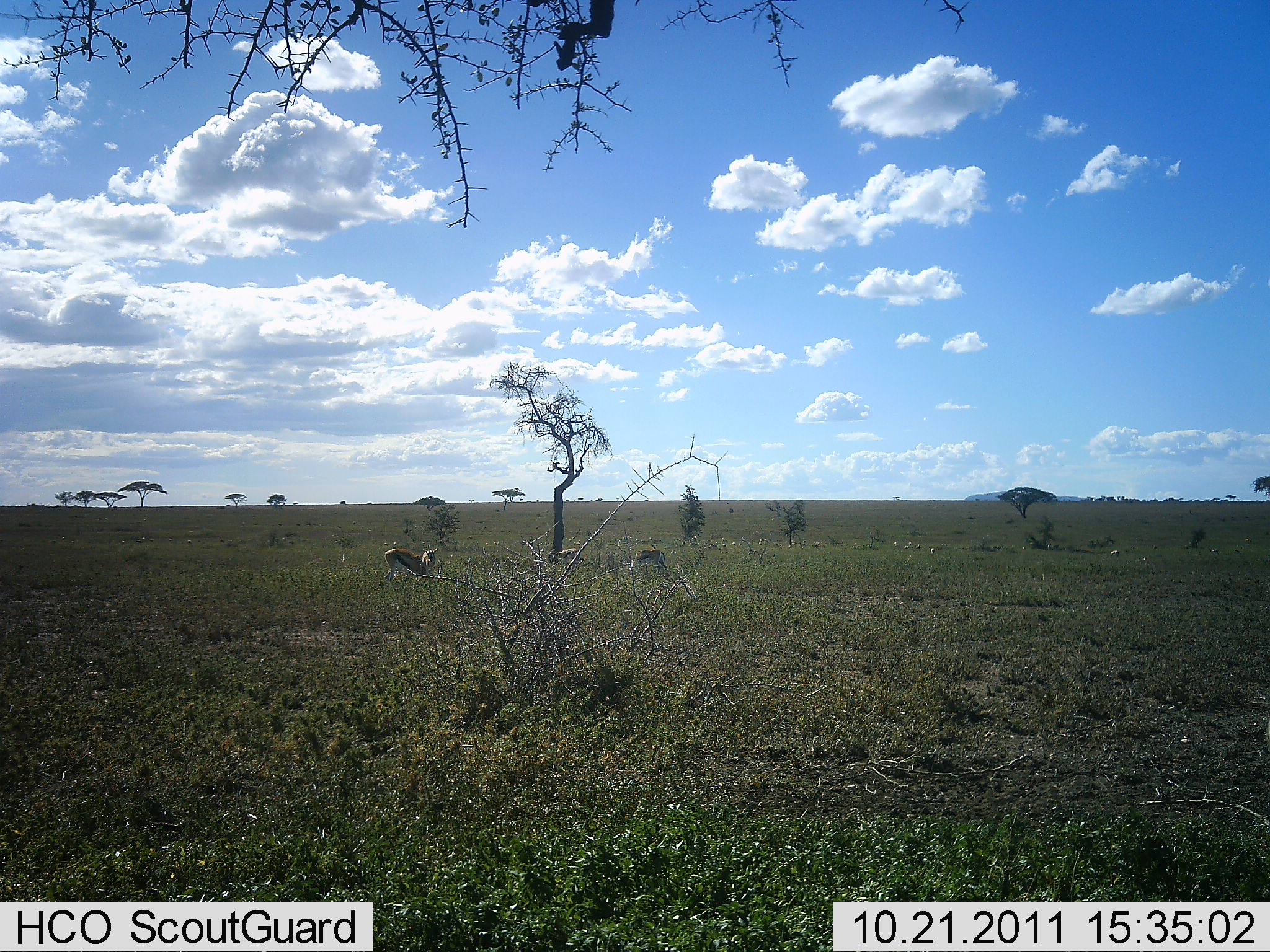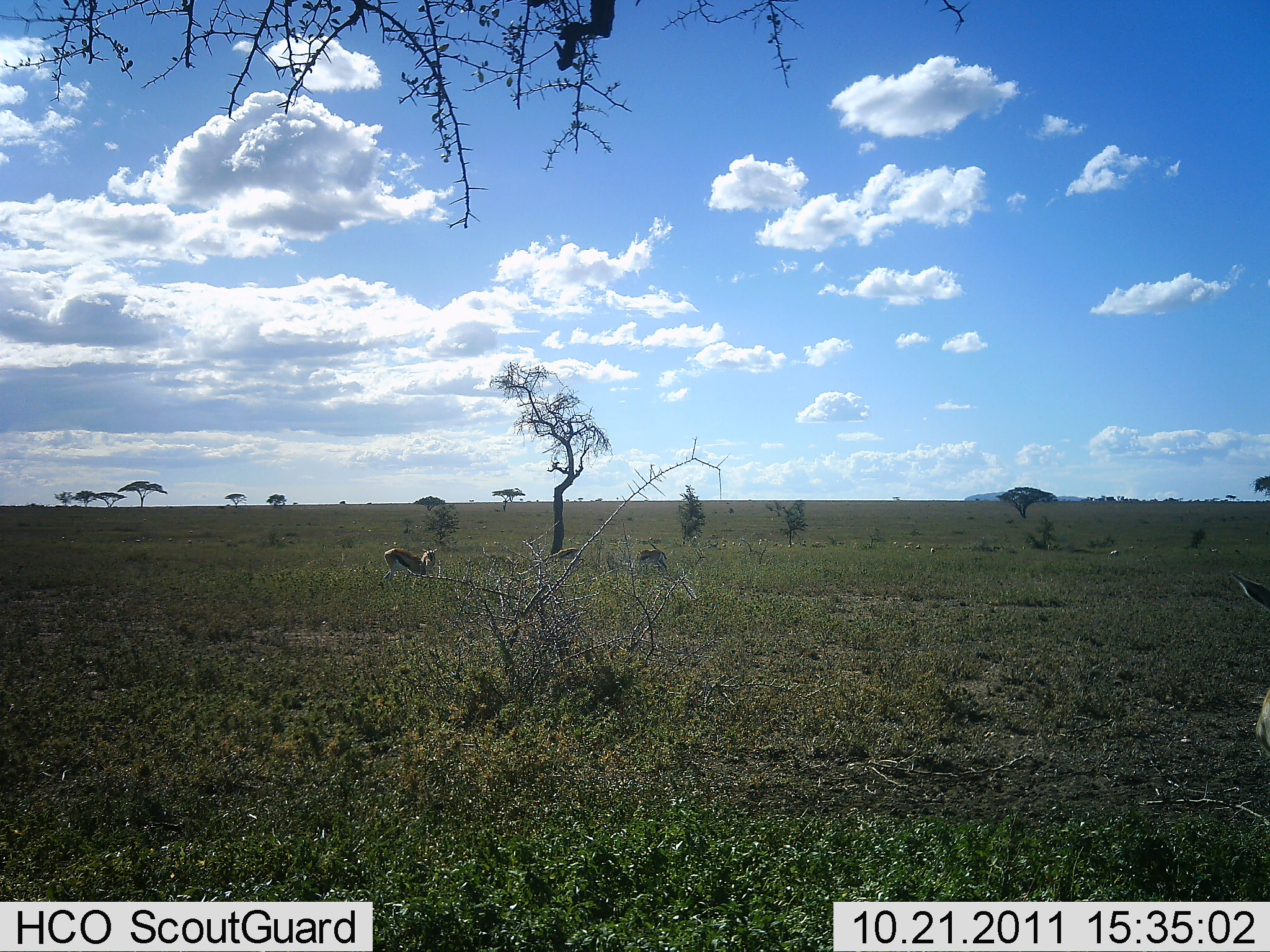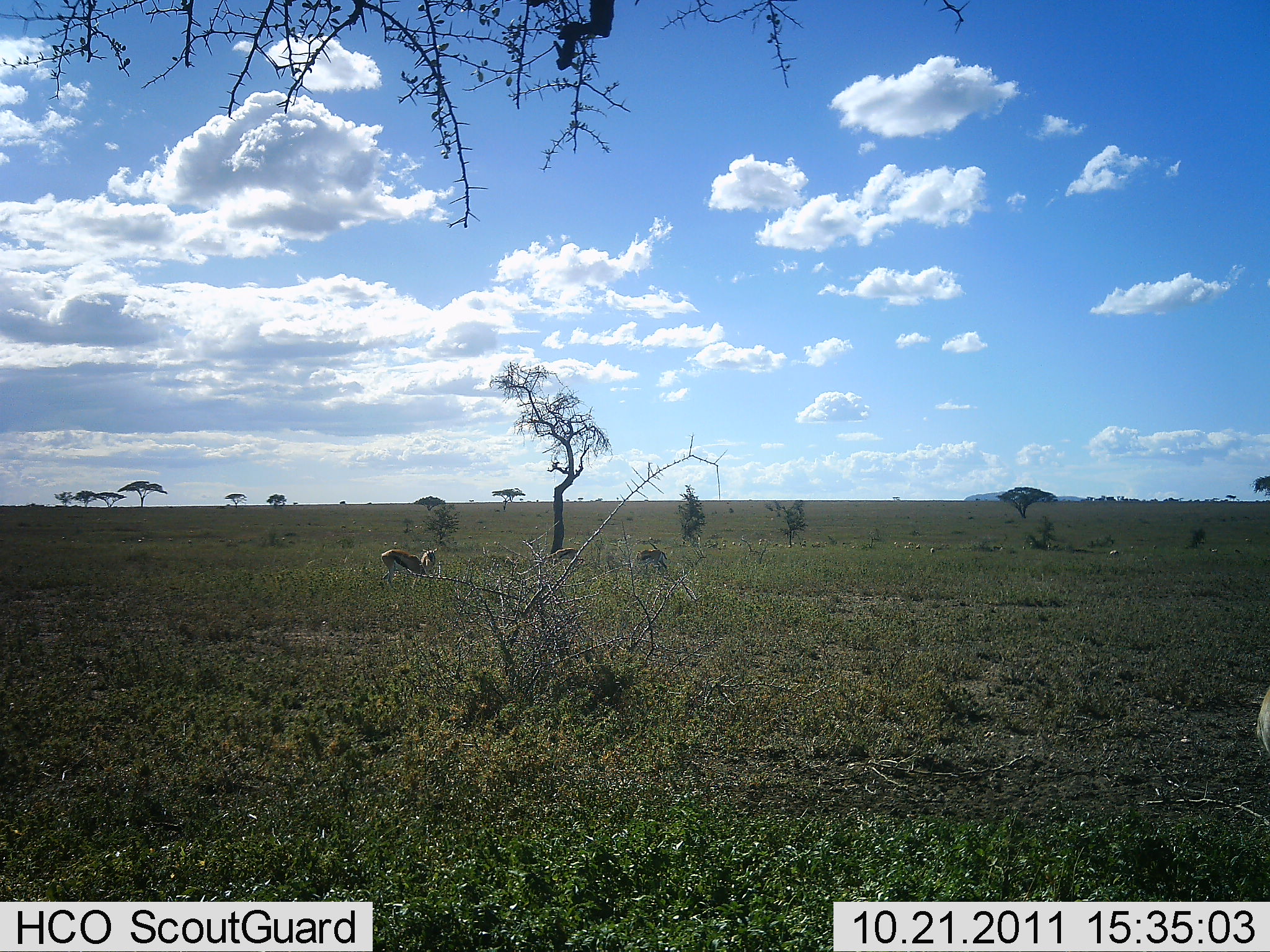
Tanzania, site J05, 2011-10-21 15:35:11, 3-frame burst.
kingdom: Animalia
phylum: Chordata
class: Mammalia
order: Artiodactyla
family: Bovidae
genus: Eudorcas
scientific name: Eudorcas thomsonii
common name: thomson's gazelle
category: gazellethomsons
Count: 4.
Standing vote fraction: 54%.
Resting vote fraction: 8%.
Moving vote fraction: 8%.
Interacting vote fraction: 0%.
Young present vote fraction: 0%.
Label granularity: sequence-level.